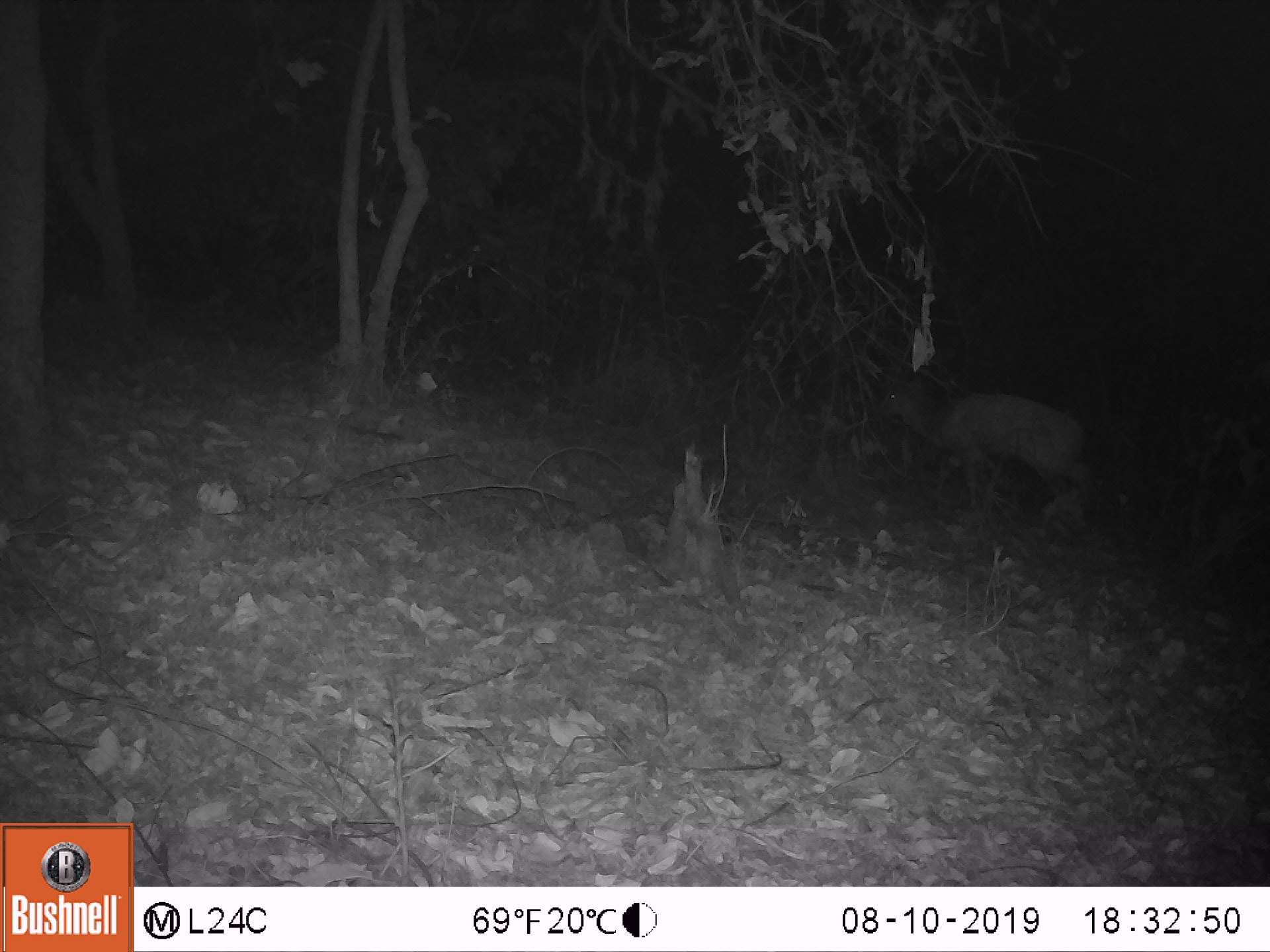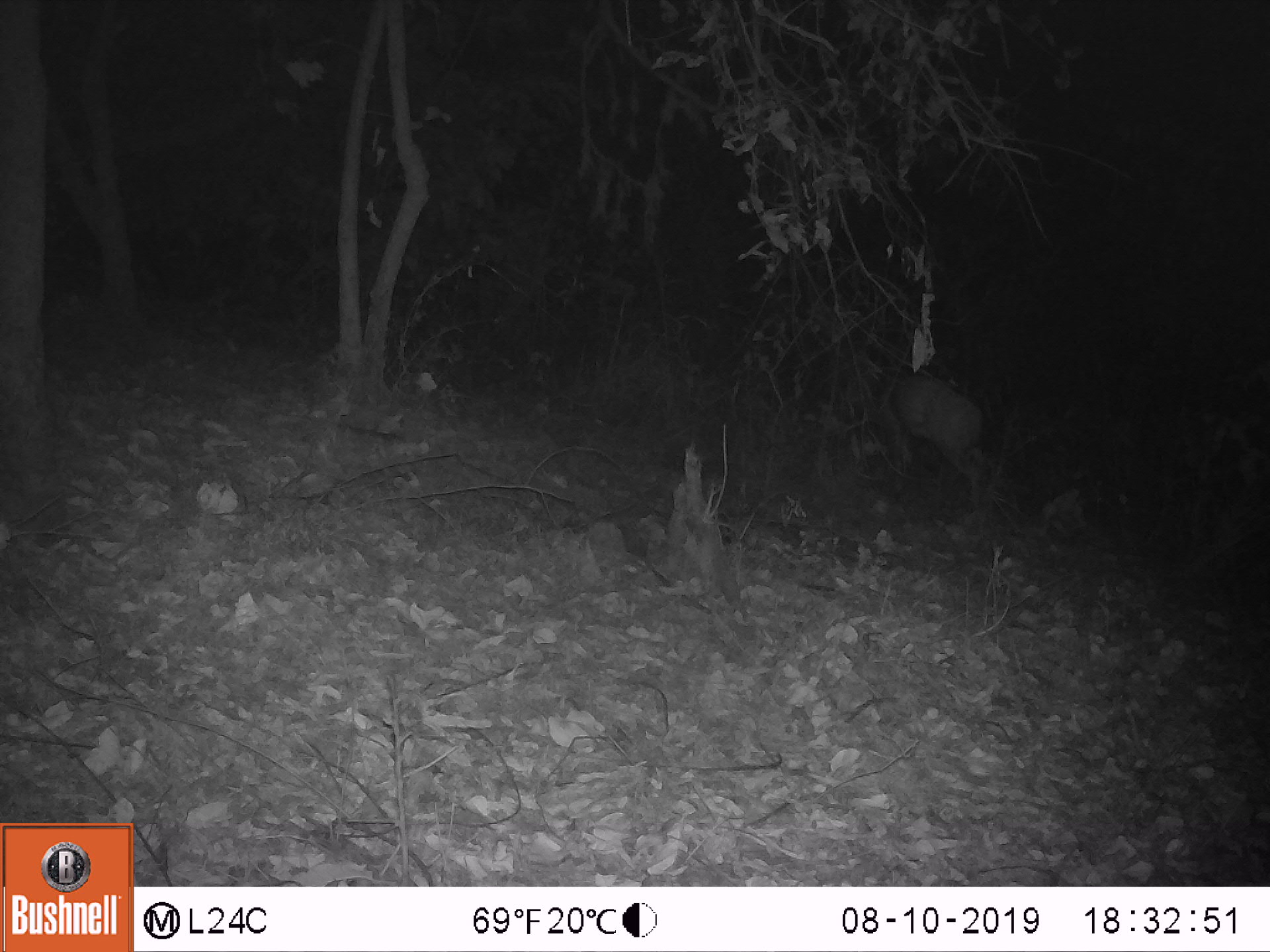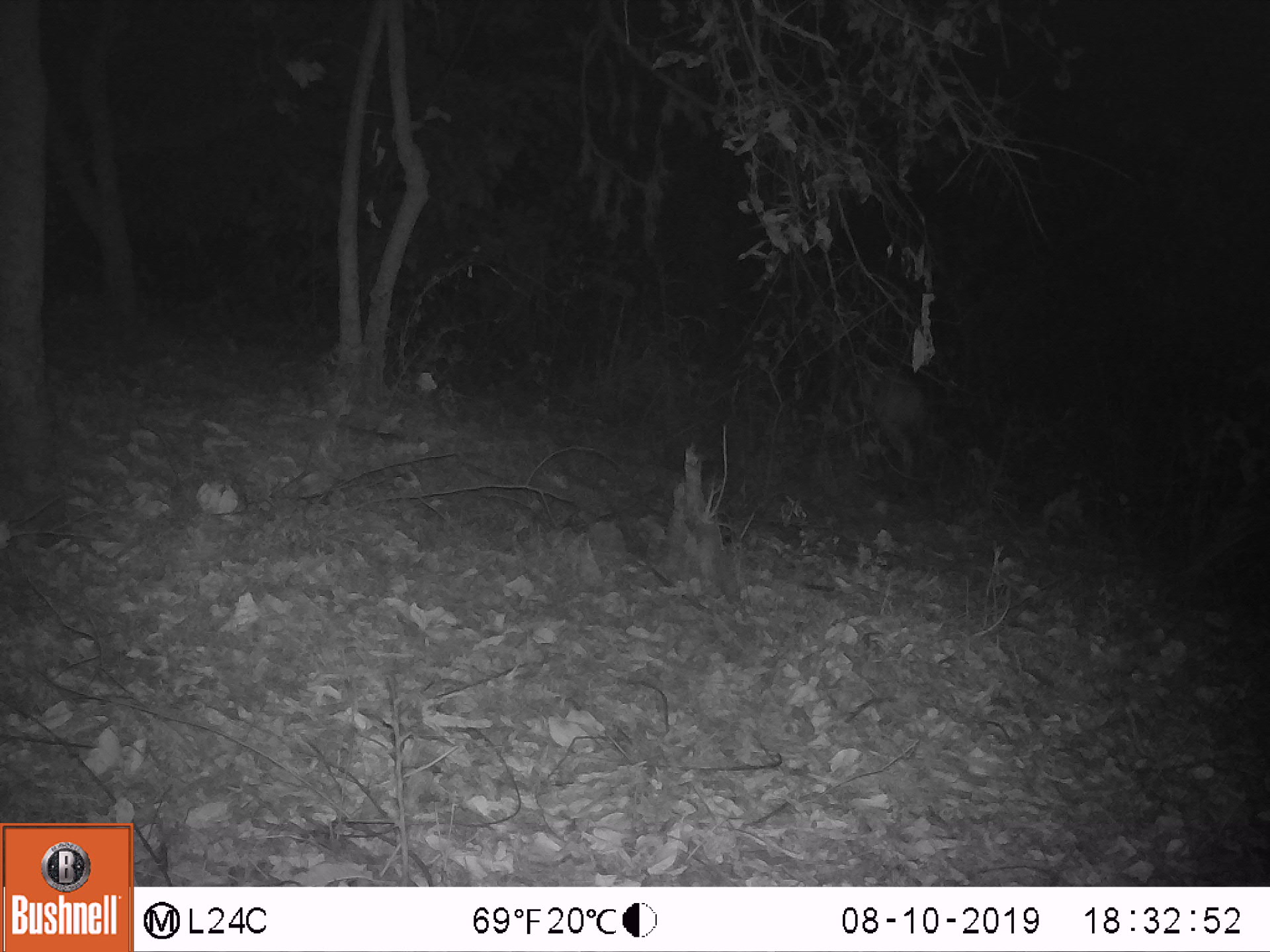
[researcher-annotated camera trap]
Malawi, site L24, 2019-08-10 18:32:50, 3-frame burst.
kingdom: Animalia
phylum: Chordata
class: Mammalia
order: Artiodactyla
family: Bovidae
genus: Tragelaphus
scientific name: Tragelaphus sylvaticus sylvaticus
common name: cape bushbuck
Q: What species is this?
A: Cape bushbuck (Tragelaphus sylvaticus sylvaticus).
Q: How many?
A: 1.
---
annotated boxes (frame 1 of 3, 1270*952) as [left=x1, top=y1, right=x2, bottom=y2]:
cape bushbuck: [left=880, top=356, right=1097, bottom=521]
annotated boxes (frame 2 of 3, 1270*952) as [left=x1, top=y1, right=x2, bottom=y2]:
cape bushbuck: [left=824, top=349, right=998, bottom=502]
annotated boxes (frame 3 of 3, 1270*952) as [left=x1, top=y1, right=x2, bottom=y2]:
cape bushbuck: [left=819, top=344, right=953, bottom=492]